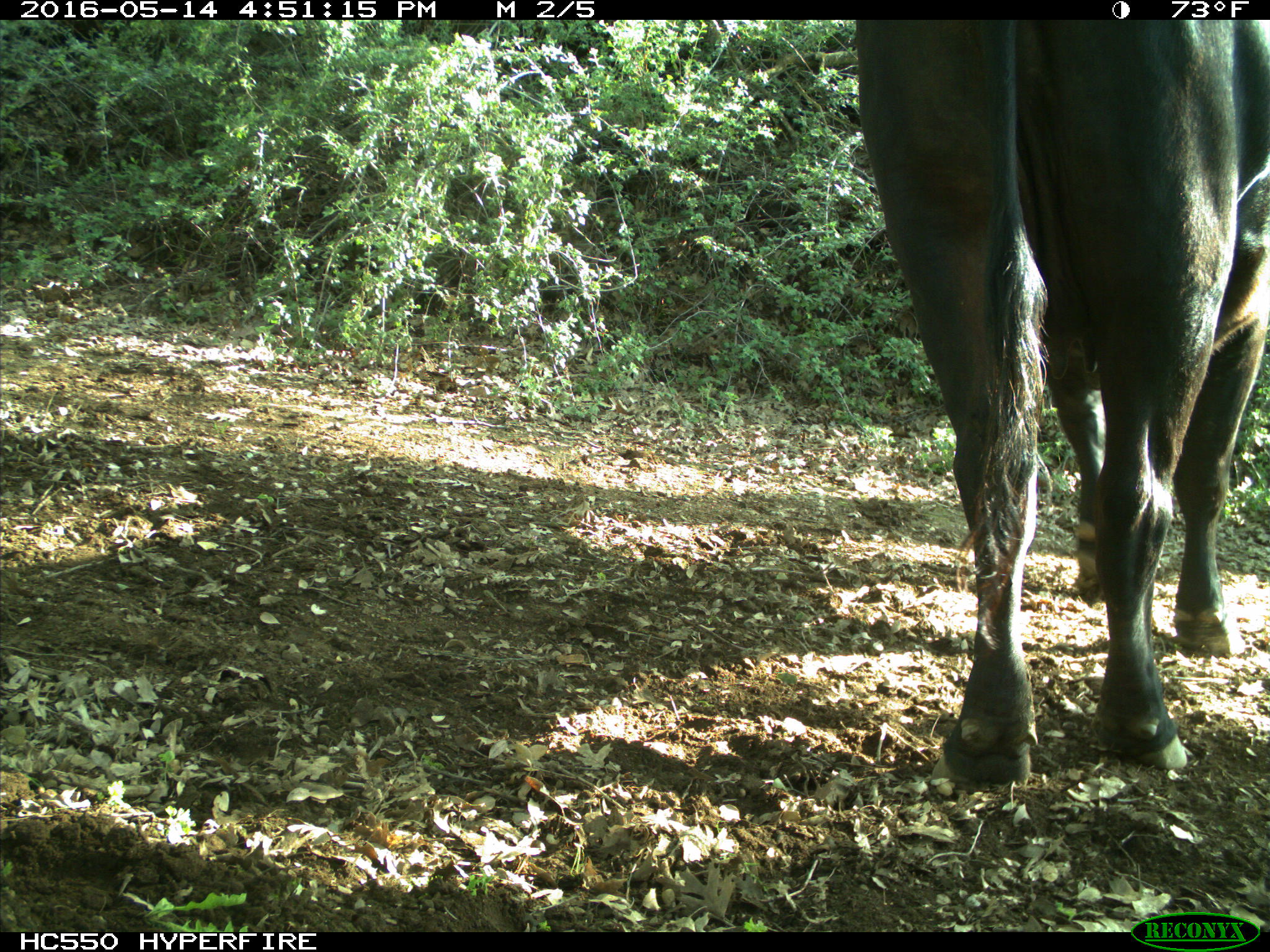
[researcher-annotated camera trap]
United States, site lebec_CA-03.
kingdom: Animalia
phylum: Chordata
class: Mammalia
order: Artiodactyla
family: Bovidae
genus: Bos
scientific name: Bos taurus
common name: domestic cow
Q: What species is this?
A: Bos taurus (domestic cow).